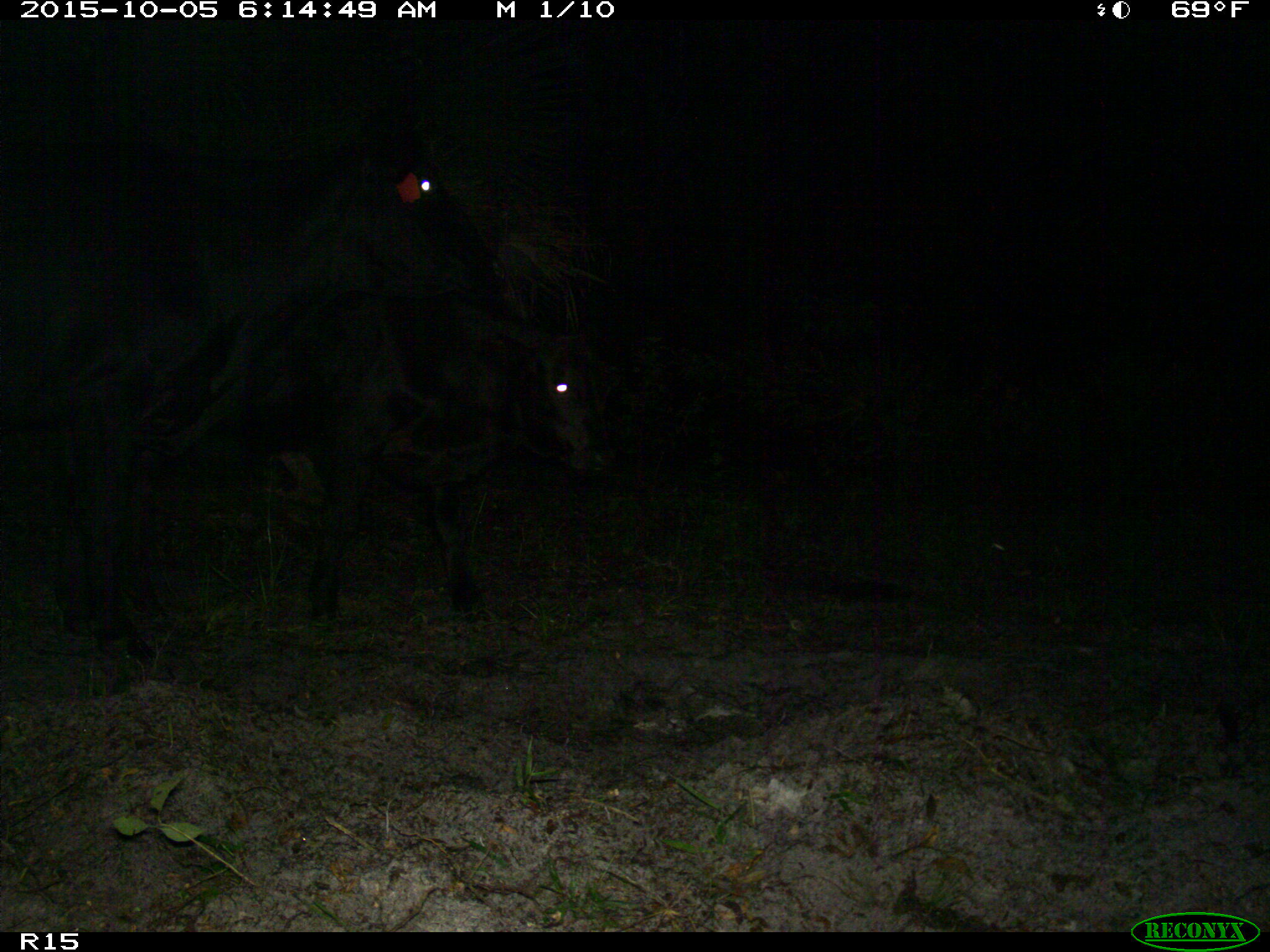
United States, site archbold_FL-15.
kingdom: Animalia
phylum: Chordata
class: Mammalia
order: Artiodactyla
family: Bovidae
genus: Bos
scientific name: Bos taurus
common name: domestic cow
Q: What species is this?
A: Bos taurus (domestic cow).